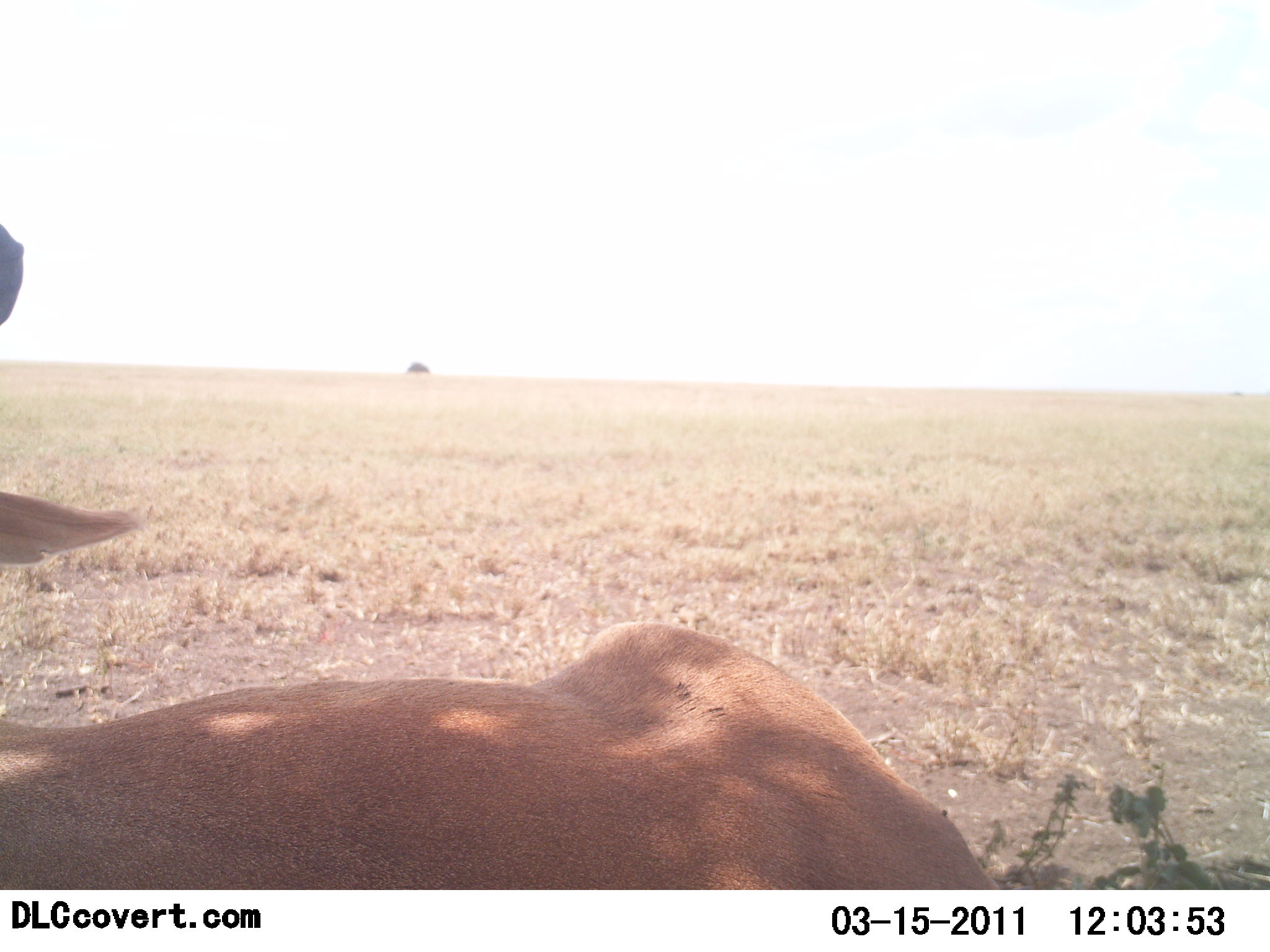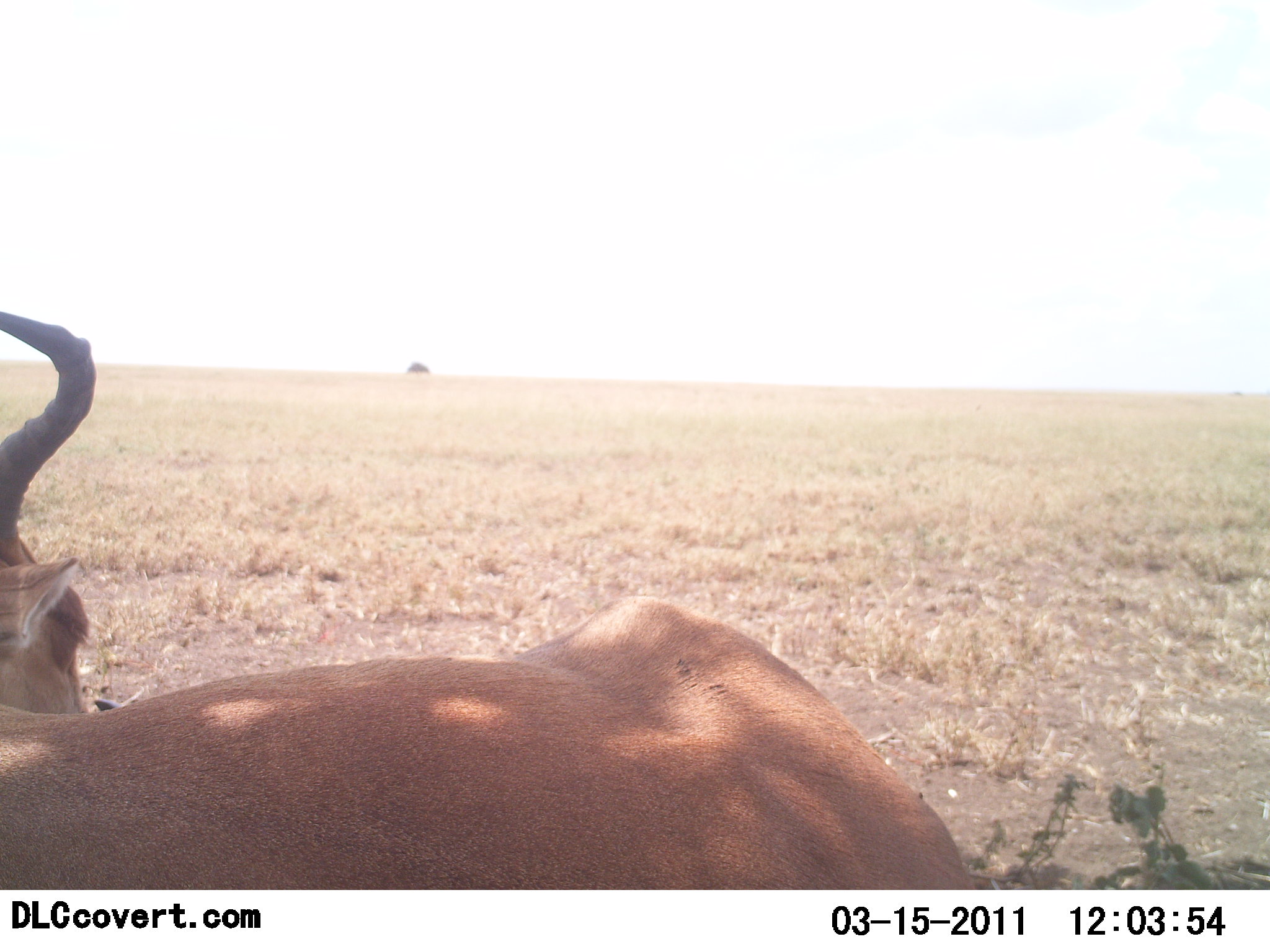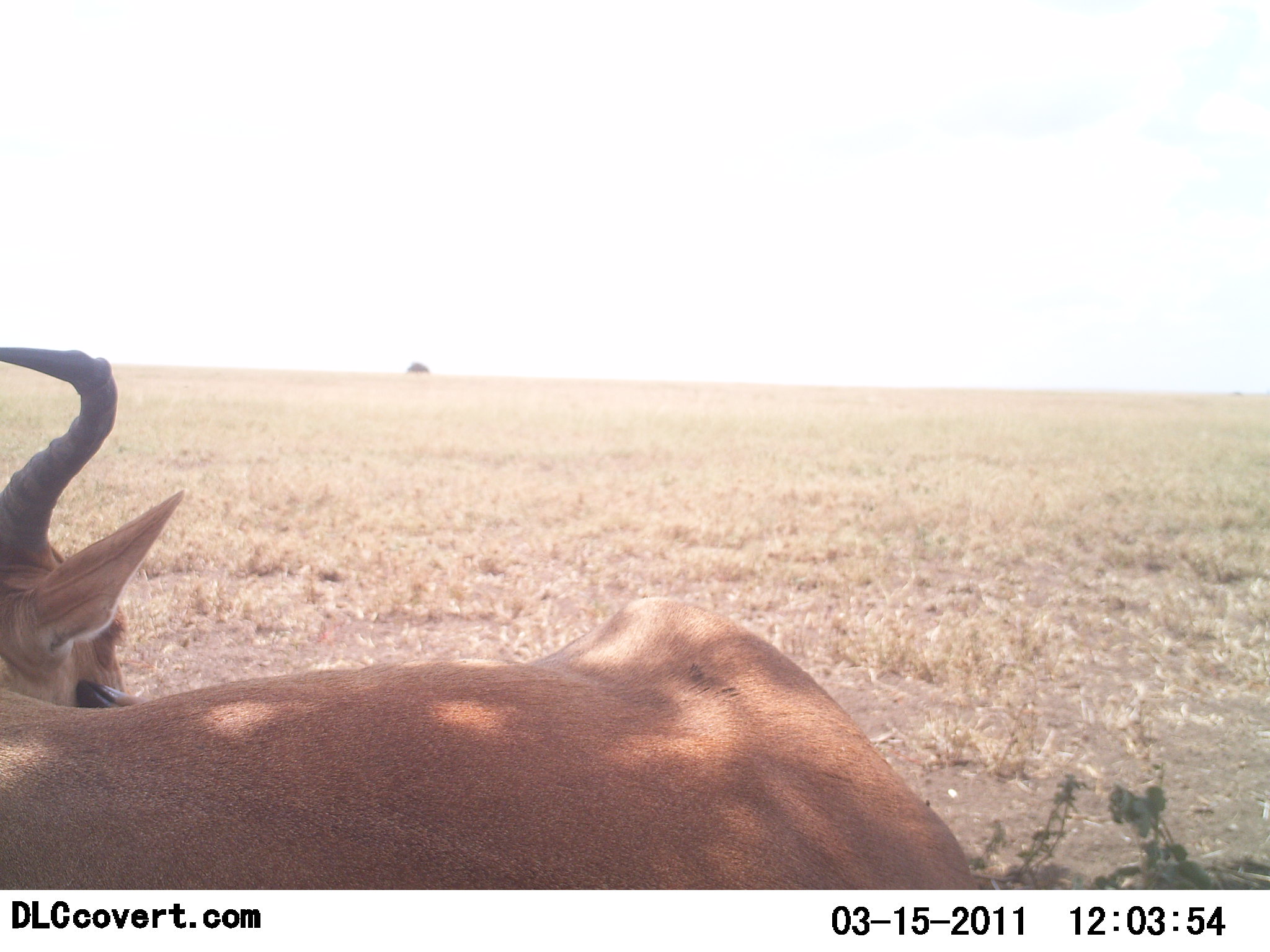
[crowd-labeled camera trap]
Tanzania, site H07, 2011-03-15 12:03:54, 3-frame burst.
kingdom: Animalia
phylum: Chordata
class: Mammalia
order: Artiodactyla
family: Bovidae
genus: Alcelaphus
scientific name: Alcelaphus buselaphus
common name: hartebeest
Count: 1.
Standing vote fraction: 10%.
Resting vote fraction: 90%.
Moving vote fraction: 0%.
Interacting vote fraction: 0%.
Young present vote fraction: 0%.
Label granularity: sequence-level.